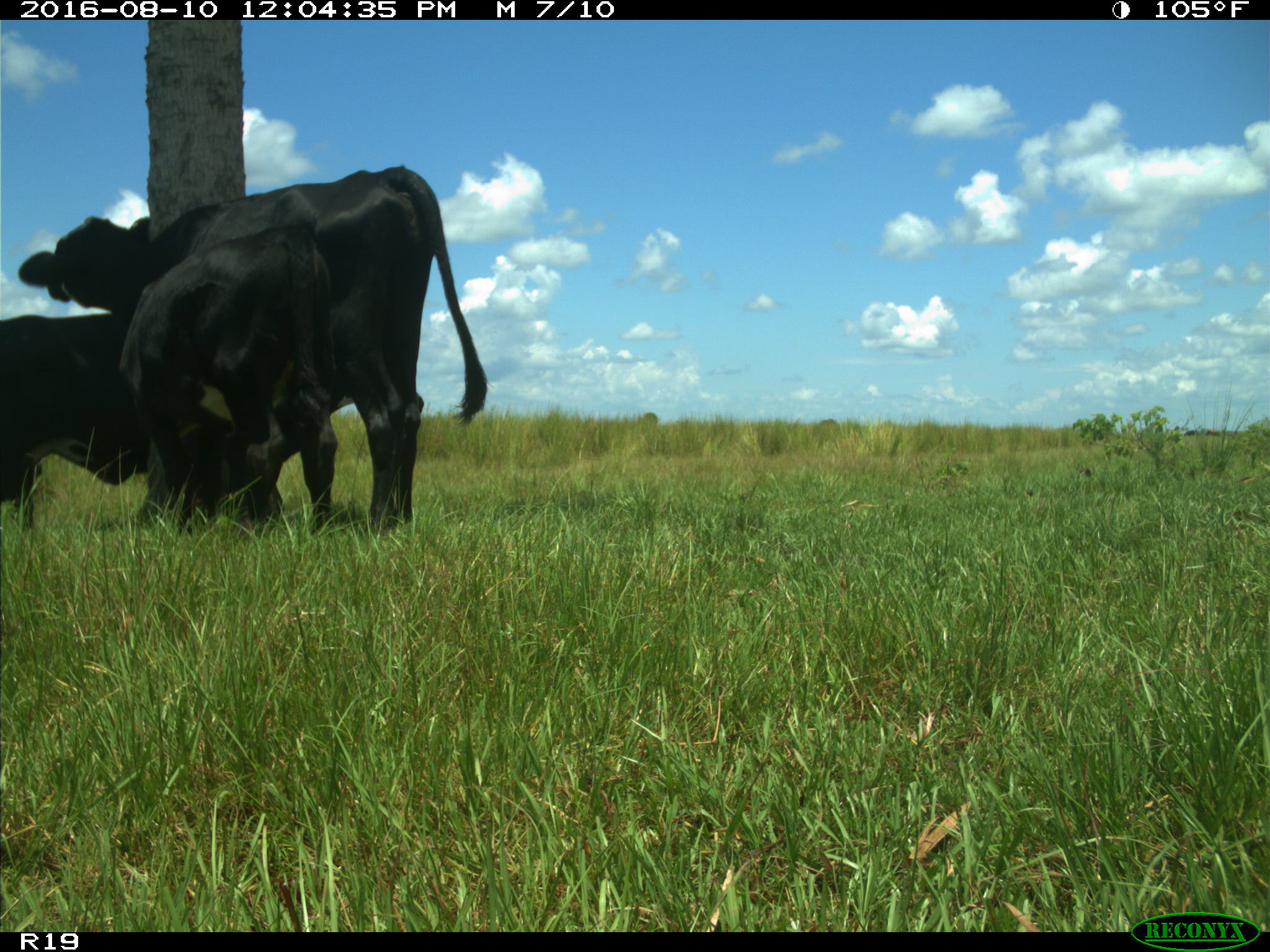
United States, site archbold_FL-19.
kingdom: Animalia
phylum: Chordata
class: Mammalia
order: Artiodactyla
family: Bovidae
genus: Bos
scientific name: Bos taurus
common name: domestic cow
Bos taurus (domestic cow).